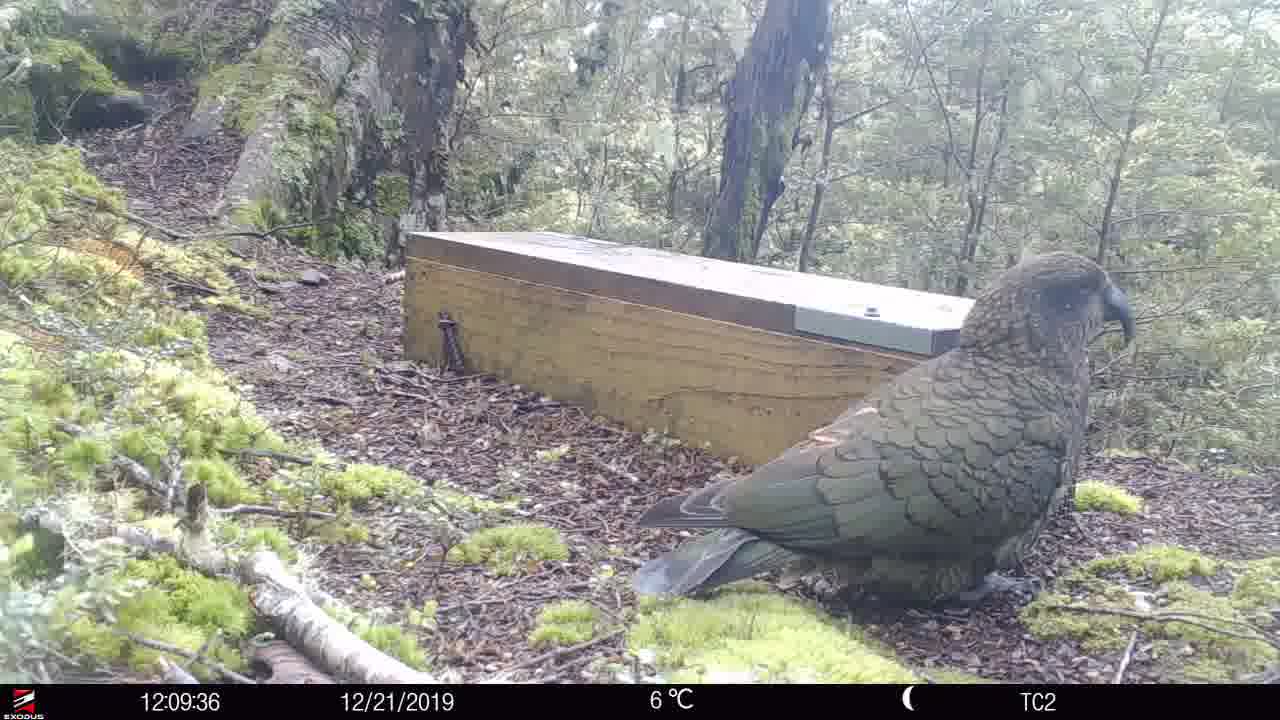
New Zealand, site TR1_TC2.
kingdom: Animalia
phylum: Chordata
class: Aves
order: Psittaciformes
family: Strigopidae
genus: Nestor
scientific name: Nestor notabilis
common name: kea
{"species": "kea (Nestor notabilis)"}